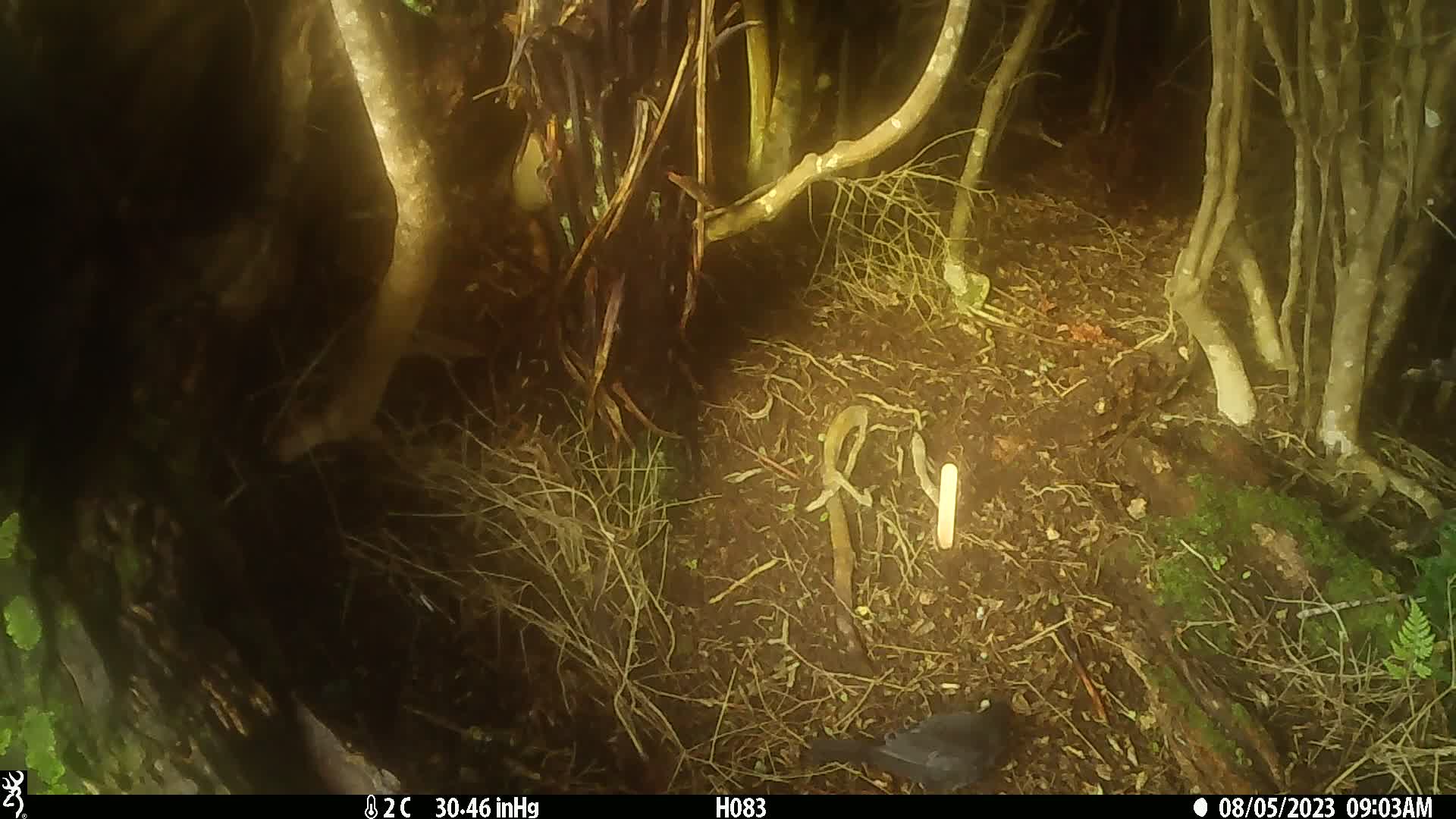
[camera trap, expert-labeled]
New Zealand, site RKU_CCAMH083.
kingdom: Animalia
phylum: Chordata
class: Aves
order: Passeriformes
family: Turdidae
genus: Turdus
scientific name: Turdus merula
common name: eurasian blackbird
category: blackbird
Blackbird (eurasian blackbird) (Turdus merula).